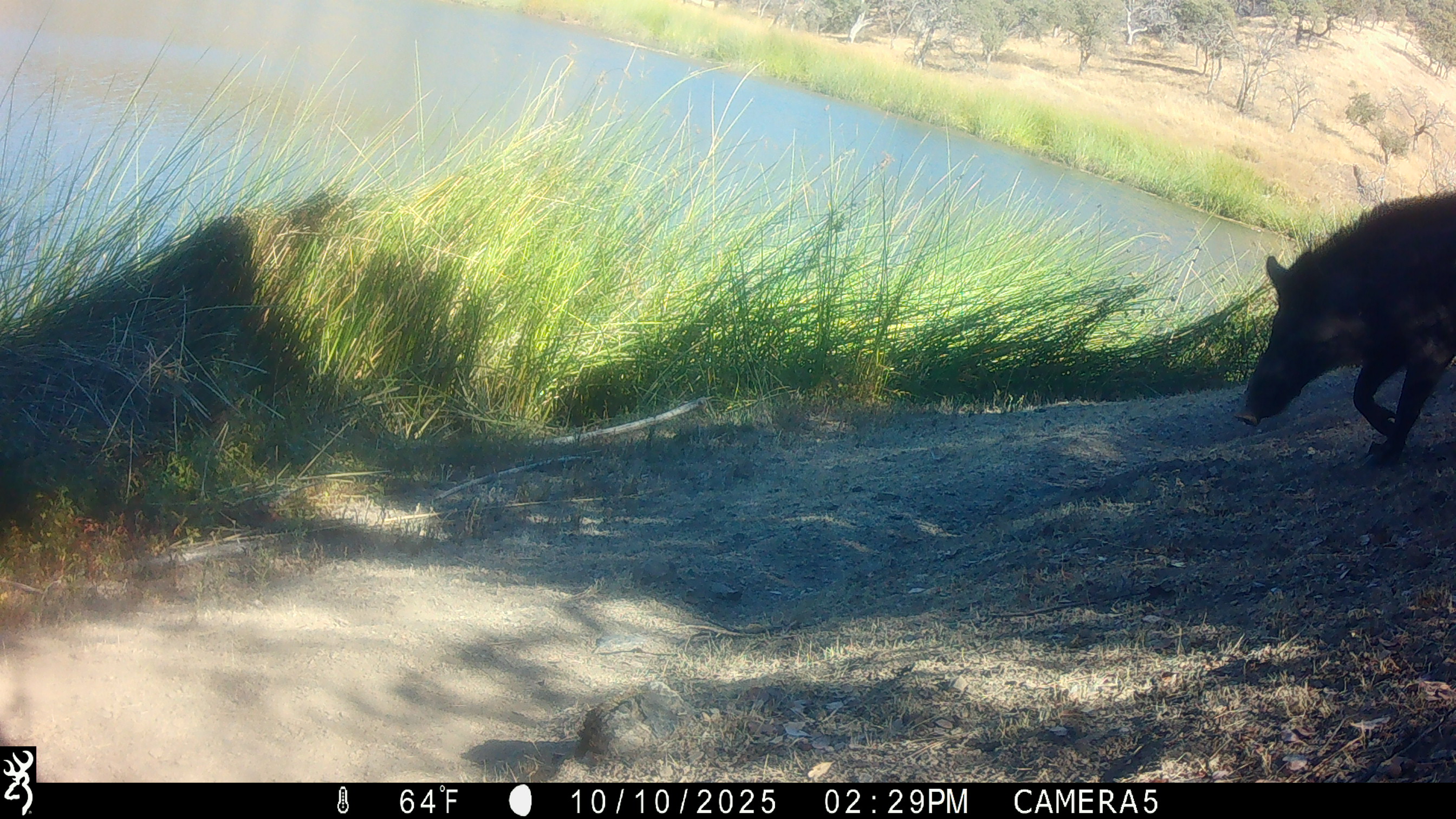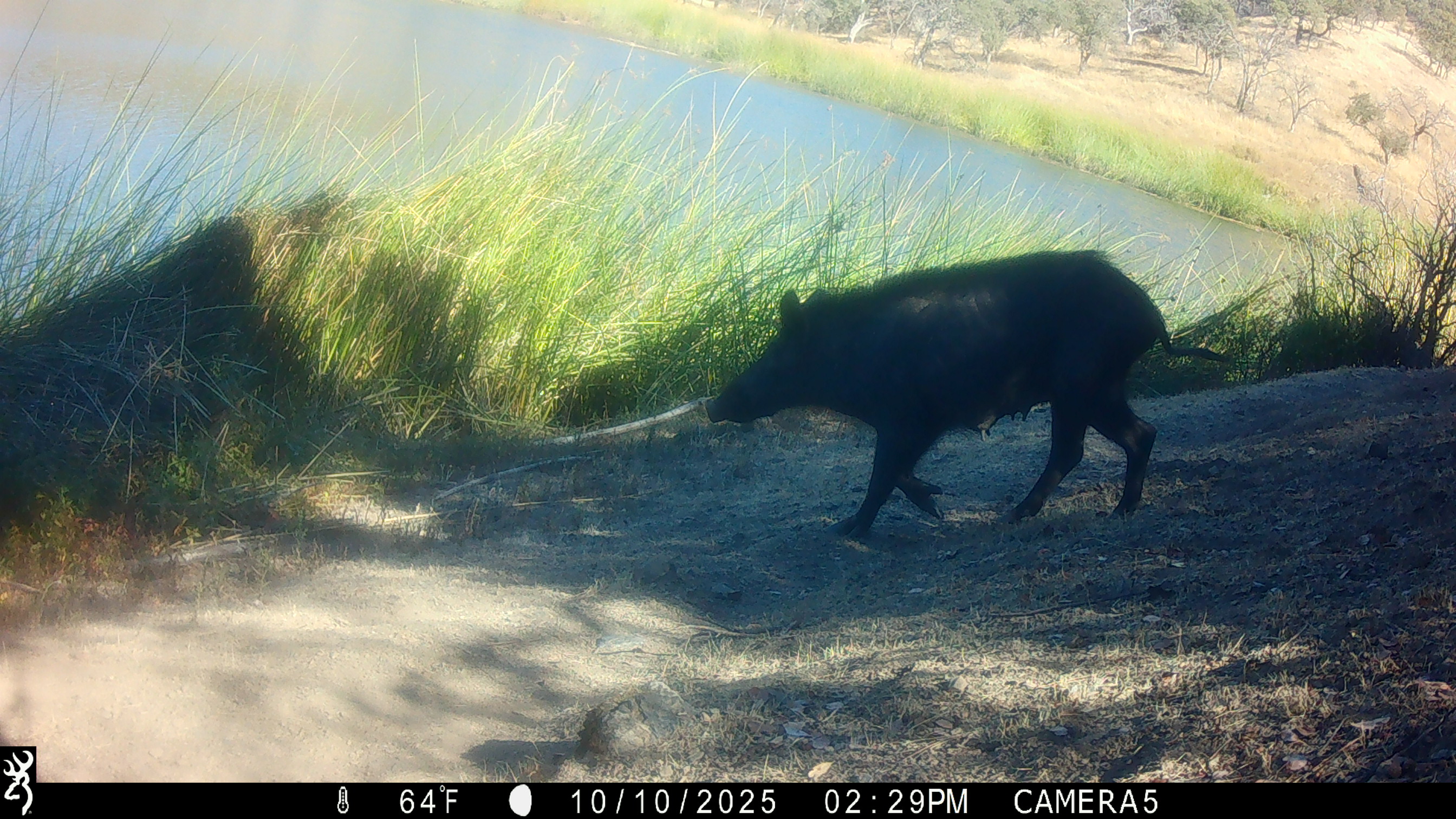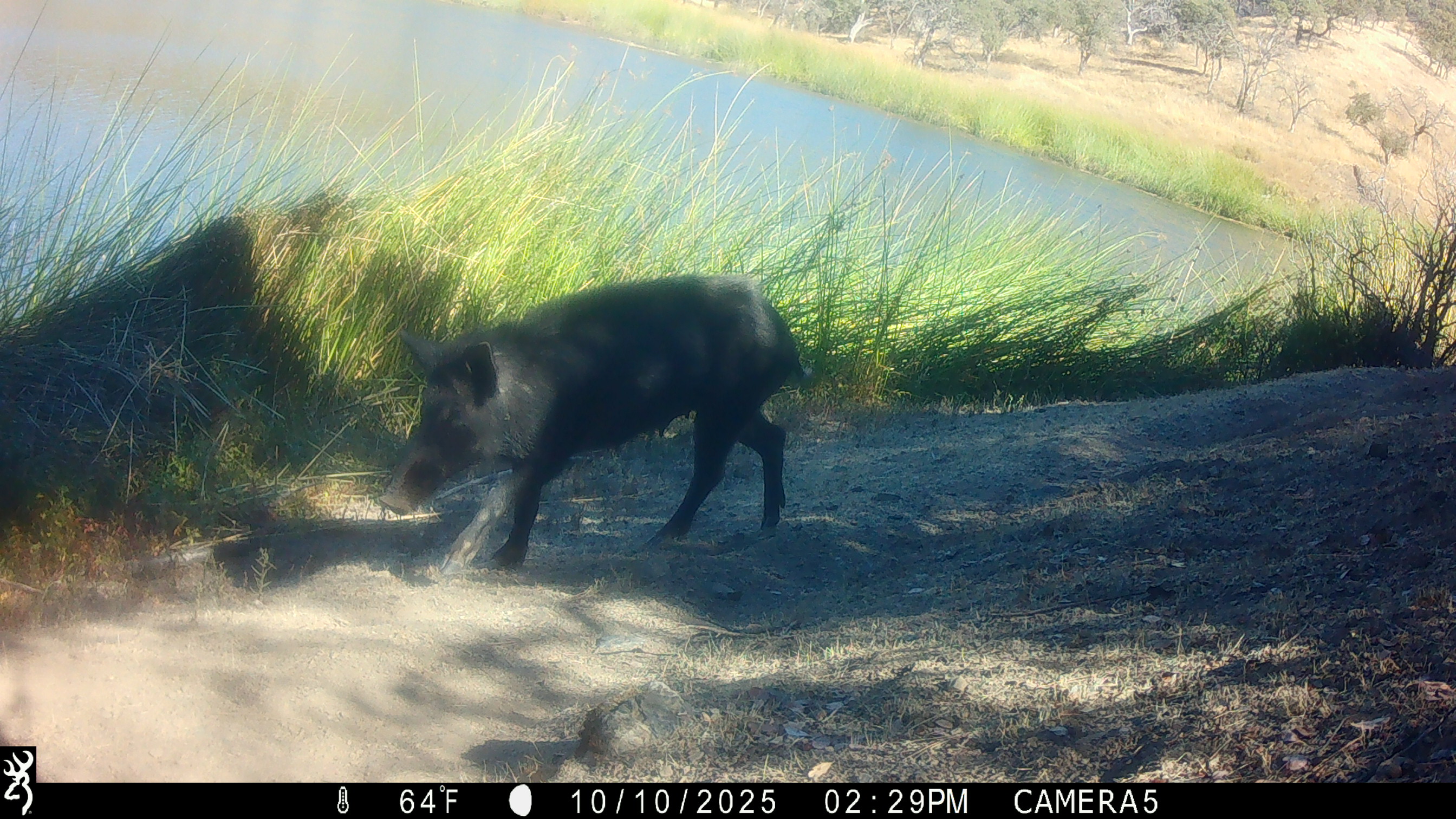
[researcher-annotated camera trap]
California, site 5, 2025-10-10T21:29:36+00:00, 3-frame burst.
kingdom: Animalia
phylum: Chordata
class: Mammalia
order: Artiodactyla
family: Suidae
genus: Sus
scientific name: Sus scrofa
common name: wild boar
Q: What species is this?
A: Wild boar (Sus scrofa).